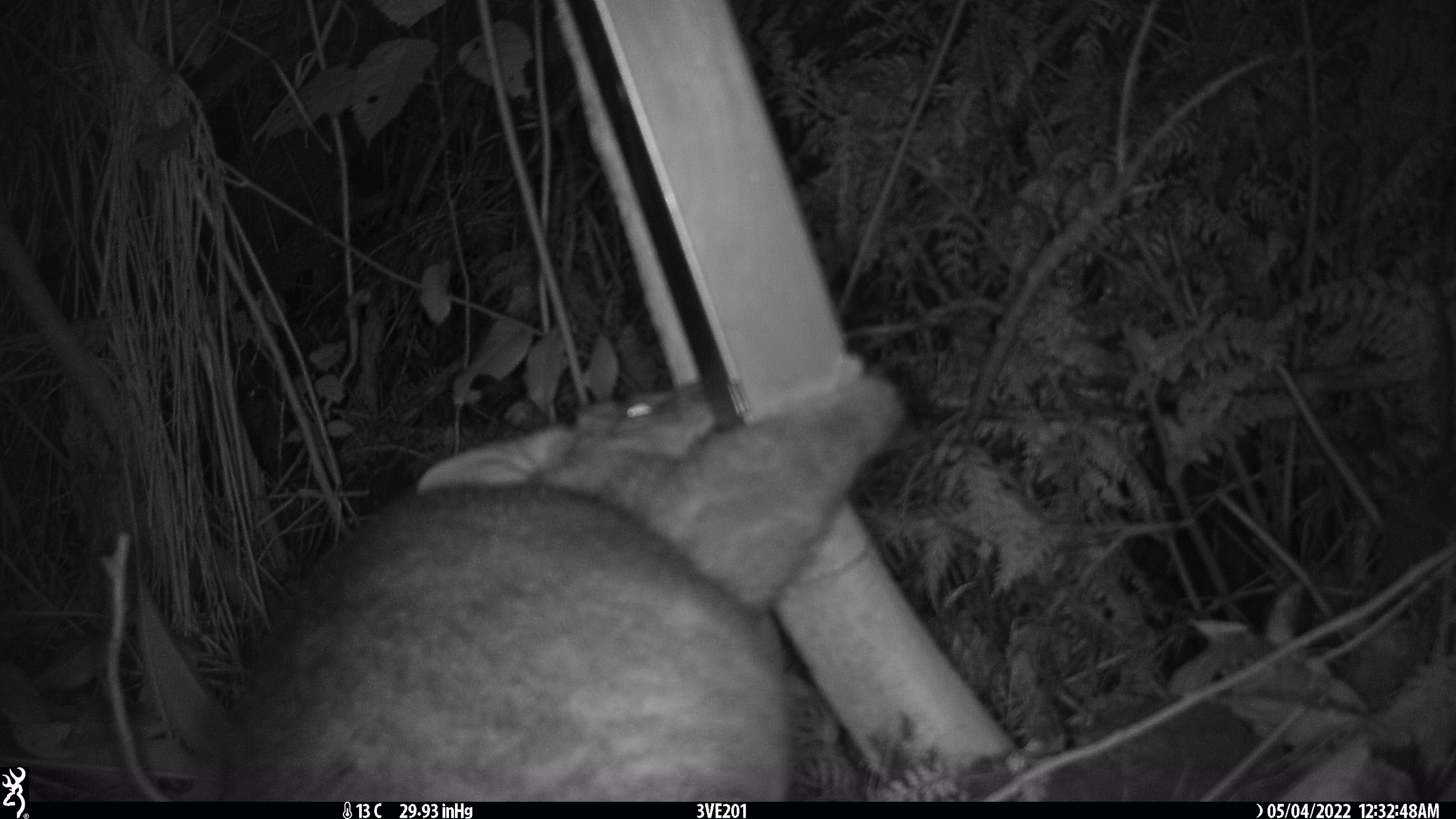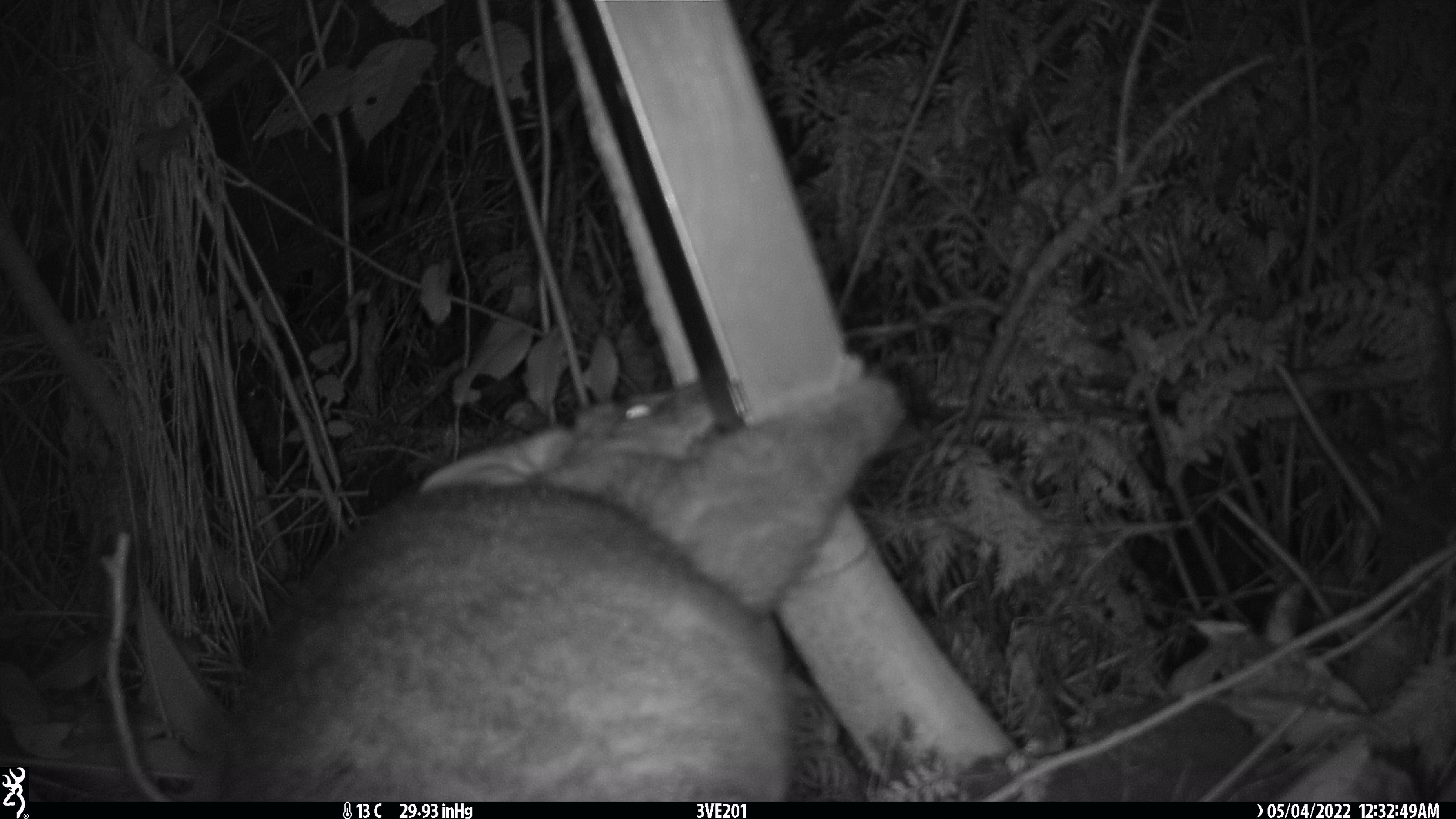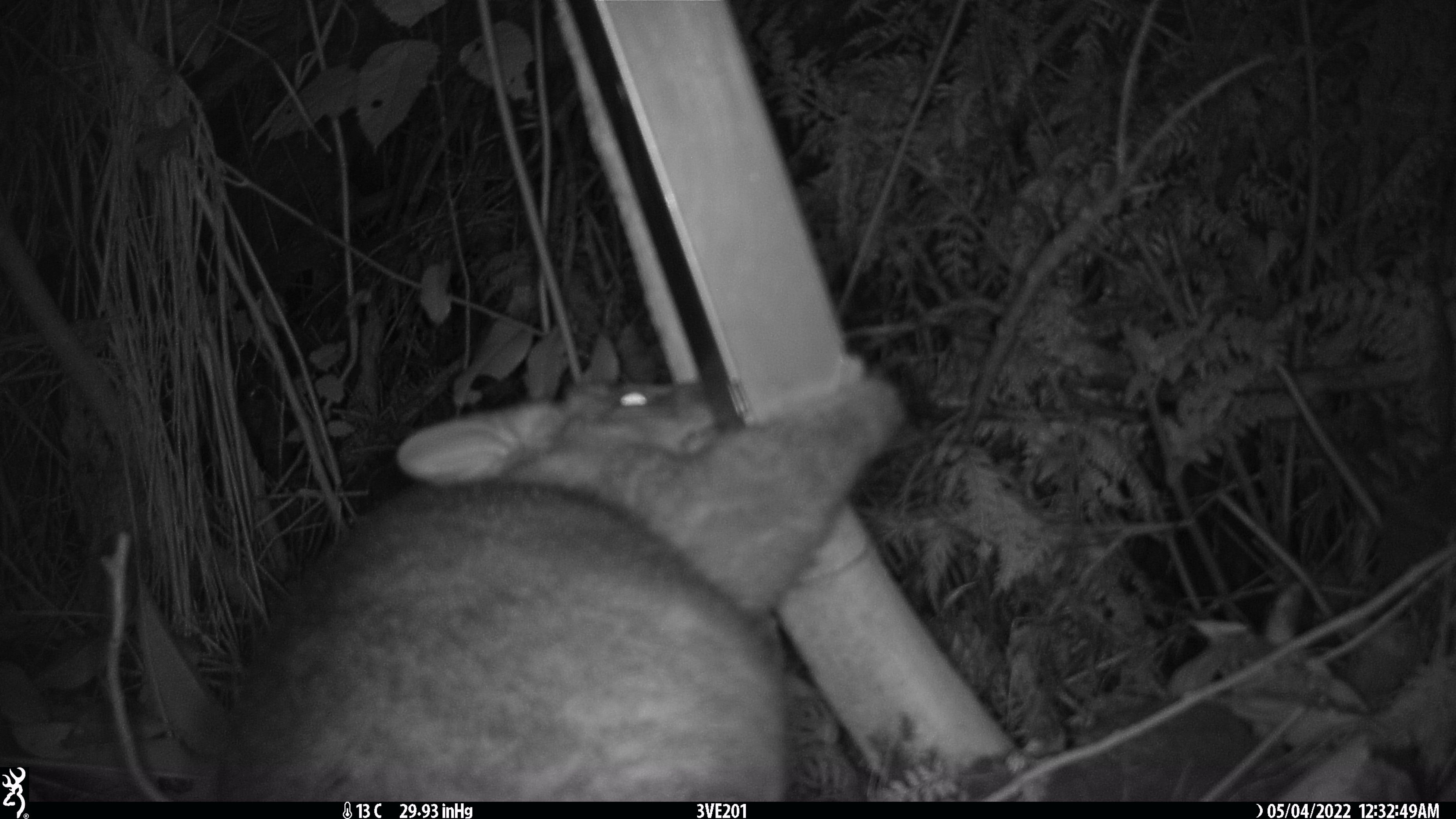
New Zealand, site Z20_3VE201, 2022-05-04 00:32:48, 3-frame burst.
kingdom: Animalia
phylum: Chordata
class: Mammalia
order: Diprotodontia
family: Phalangeridae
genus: Trichosurus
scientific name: Trichosurus vulpecula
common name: common brushtail possum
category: possum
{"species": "possum (common brushtail possum) (Trichosurus vulpecula)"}